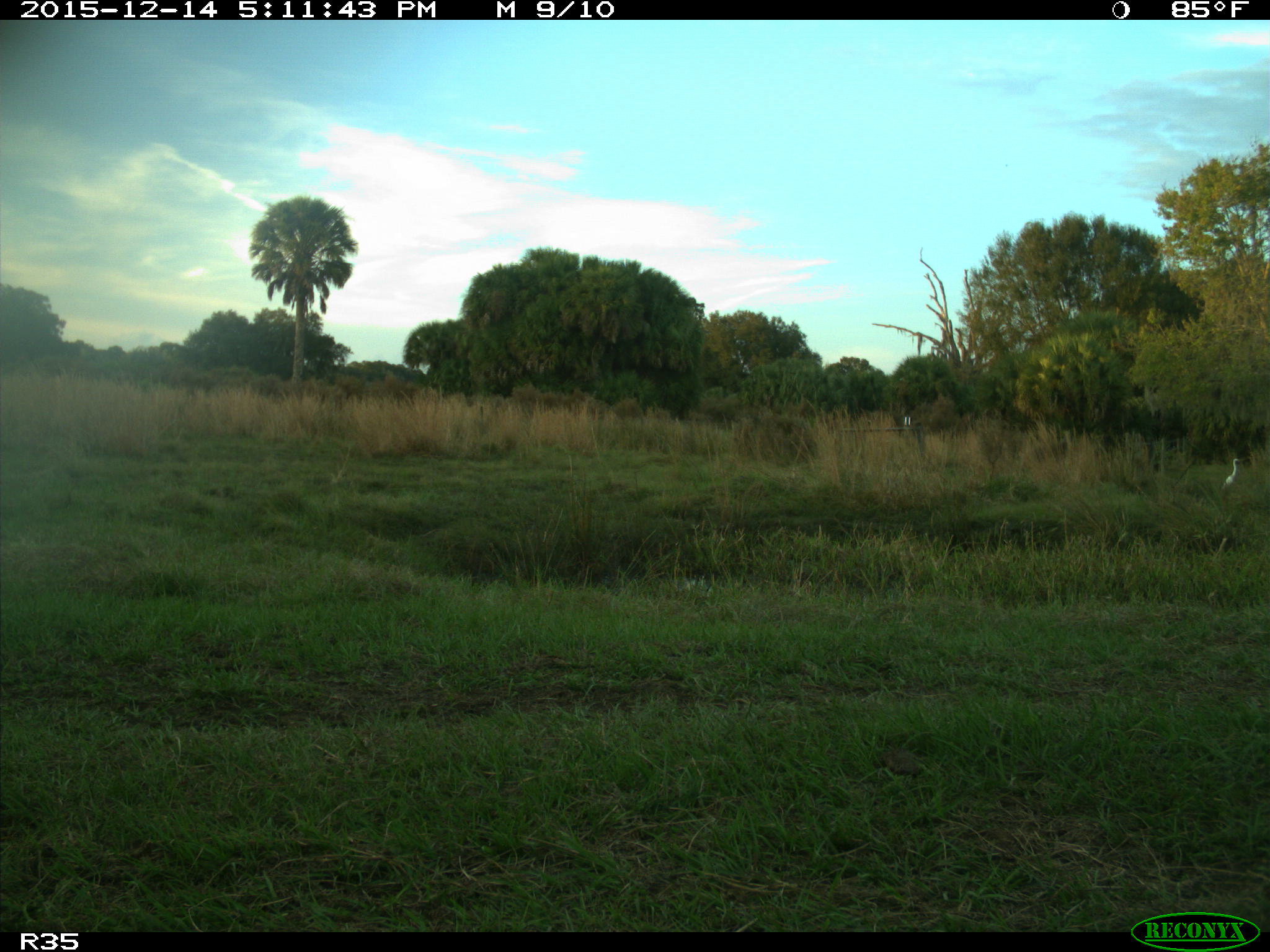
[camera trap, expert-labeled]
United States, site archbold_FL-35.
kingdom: Animalia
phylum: Chordata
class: Aves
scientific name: Aves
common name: birds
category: unidentified bird